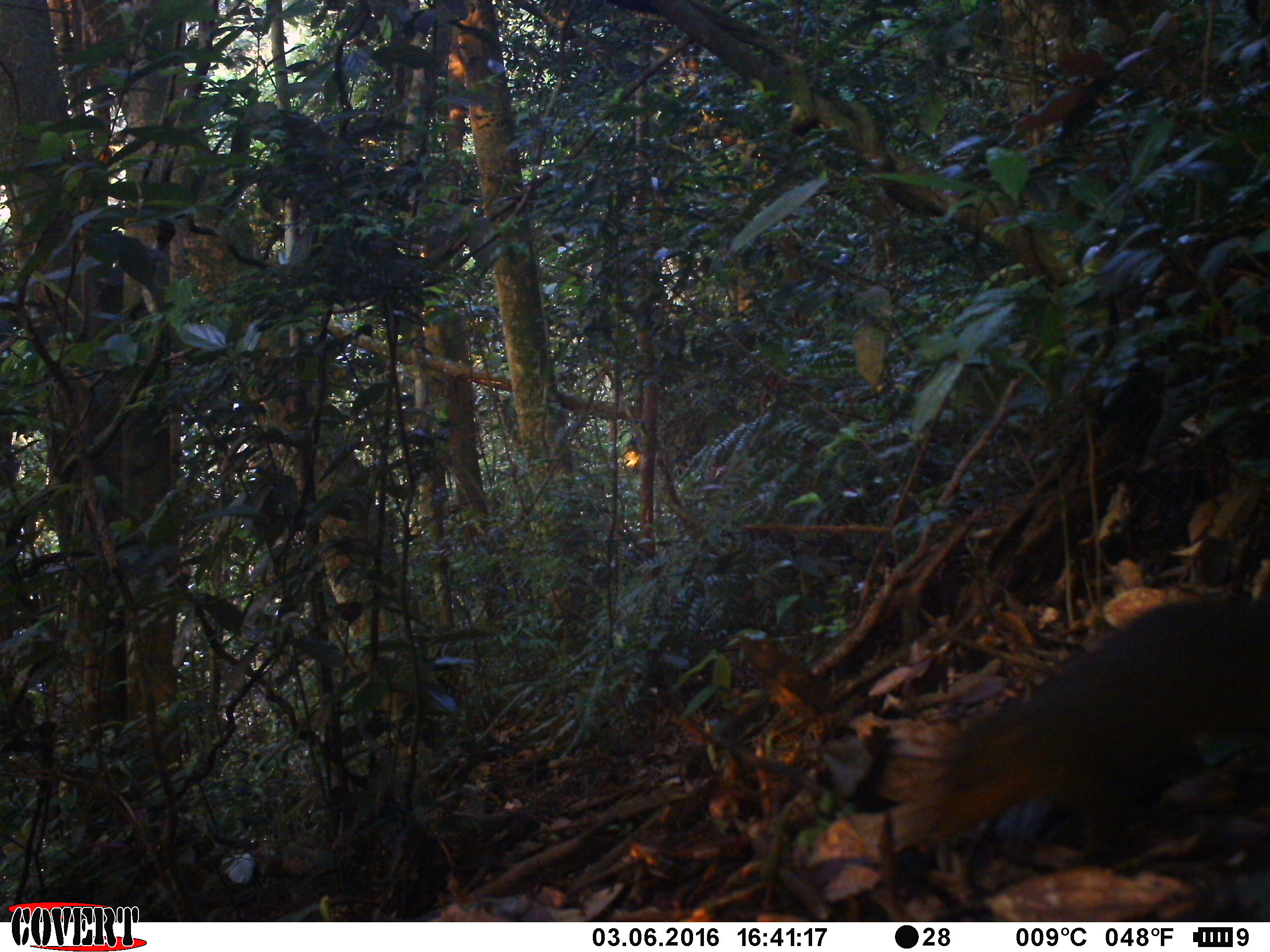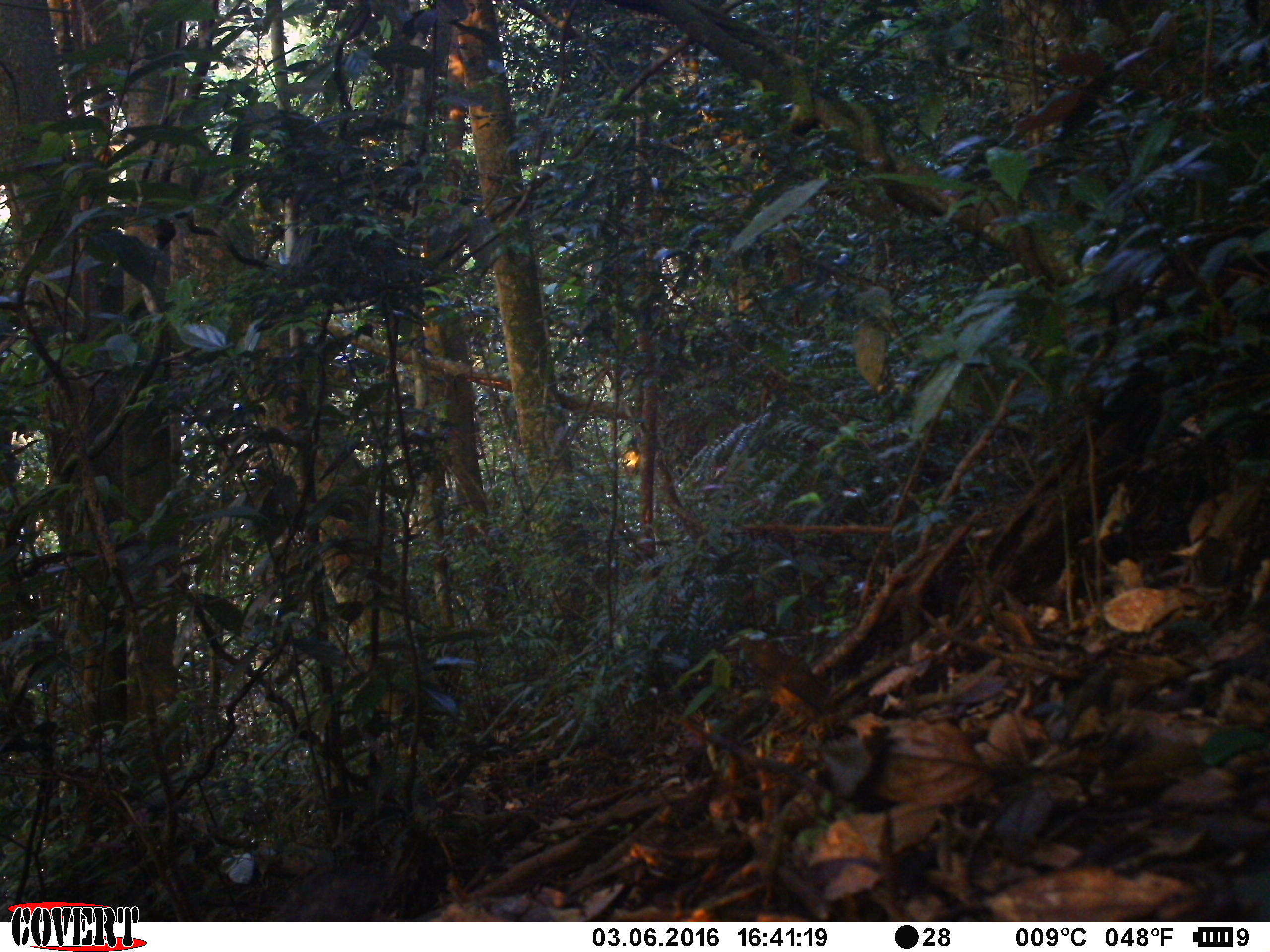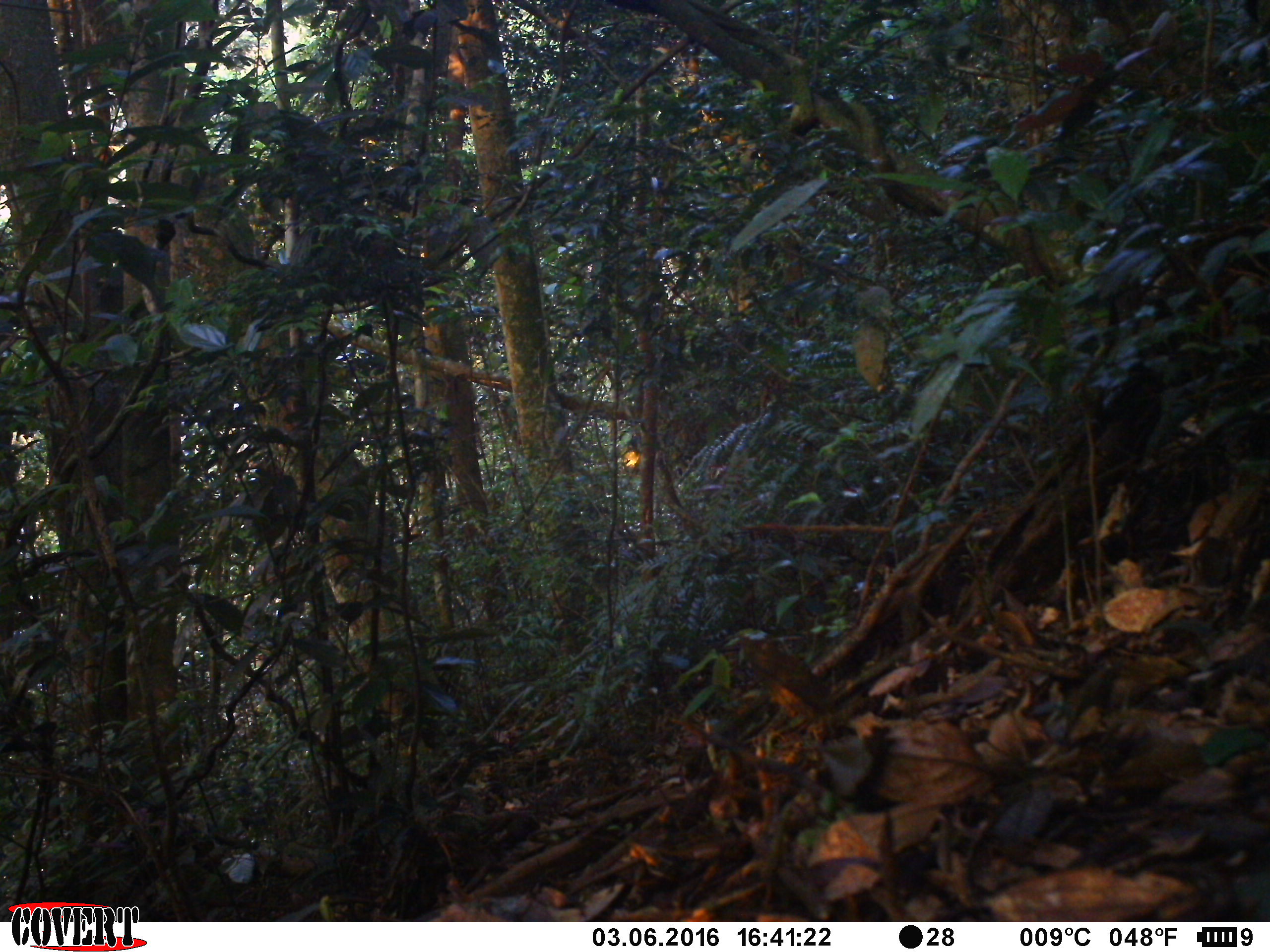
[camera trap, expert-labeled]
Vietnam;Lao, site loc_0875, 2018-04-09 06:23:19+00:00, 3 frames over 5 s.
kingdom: Animalia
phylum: Chordata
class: Mammalia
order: Rodentia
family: Sciuridae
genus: Dremomys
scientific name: Dremomys rufigenis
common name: red-cheeked squirrel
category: red cheeked squirrel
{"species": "red cheeked squirrel (red-cheeked squirrel) (Dremomys rufigenis)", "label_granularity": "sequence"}